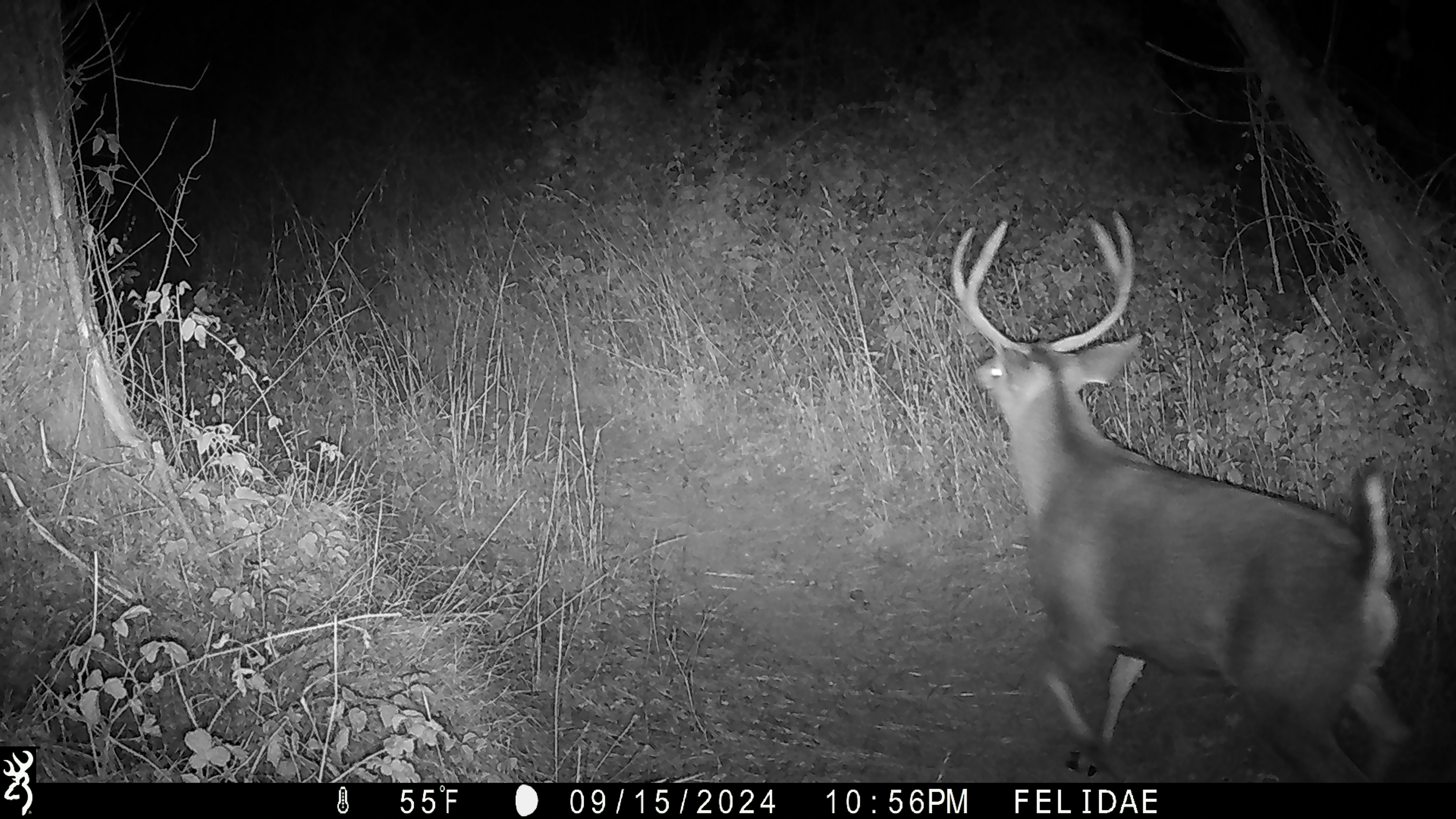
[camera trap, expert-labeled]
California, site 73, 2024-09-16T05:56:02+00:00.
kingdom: Animalia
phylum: Chordata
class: Mammalia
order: Artiodactyla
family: Cervidae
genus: Odocoileus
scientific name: Odocoileus hemionus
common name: mule deer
Mule deer (Odocoileus hemionus).